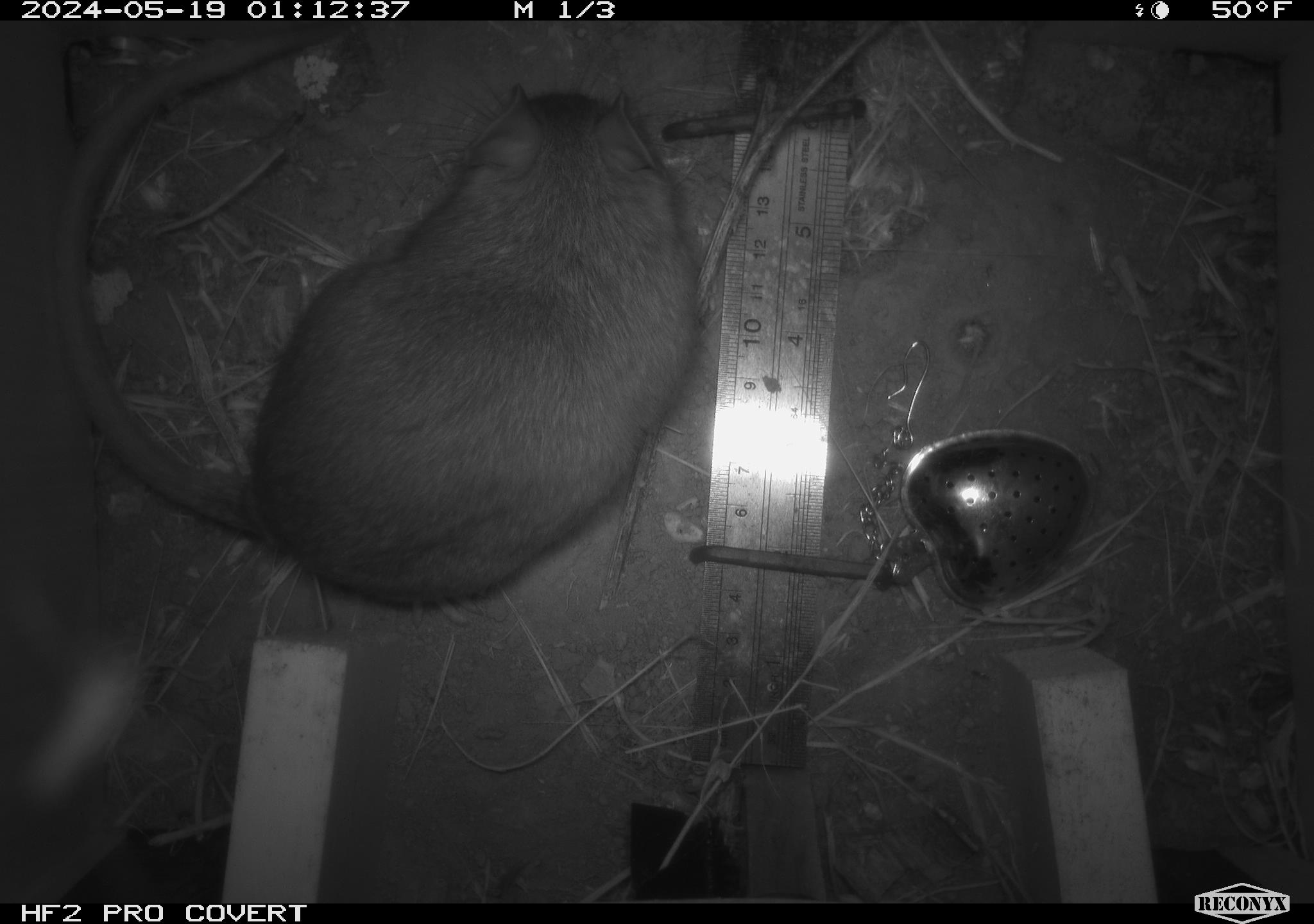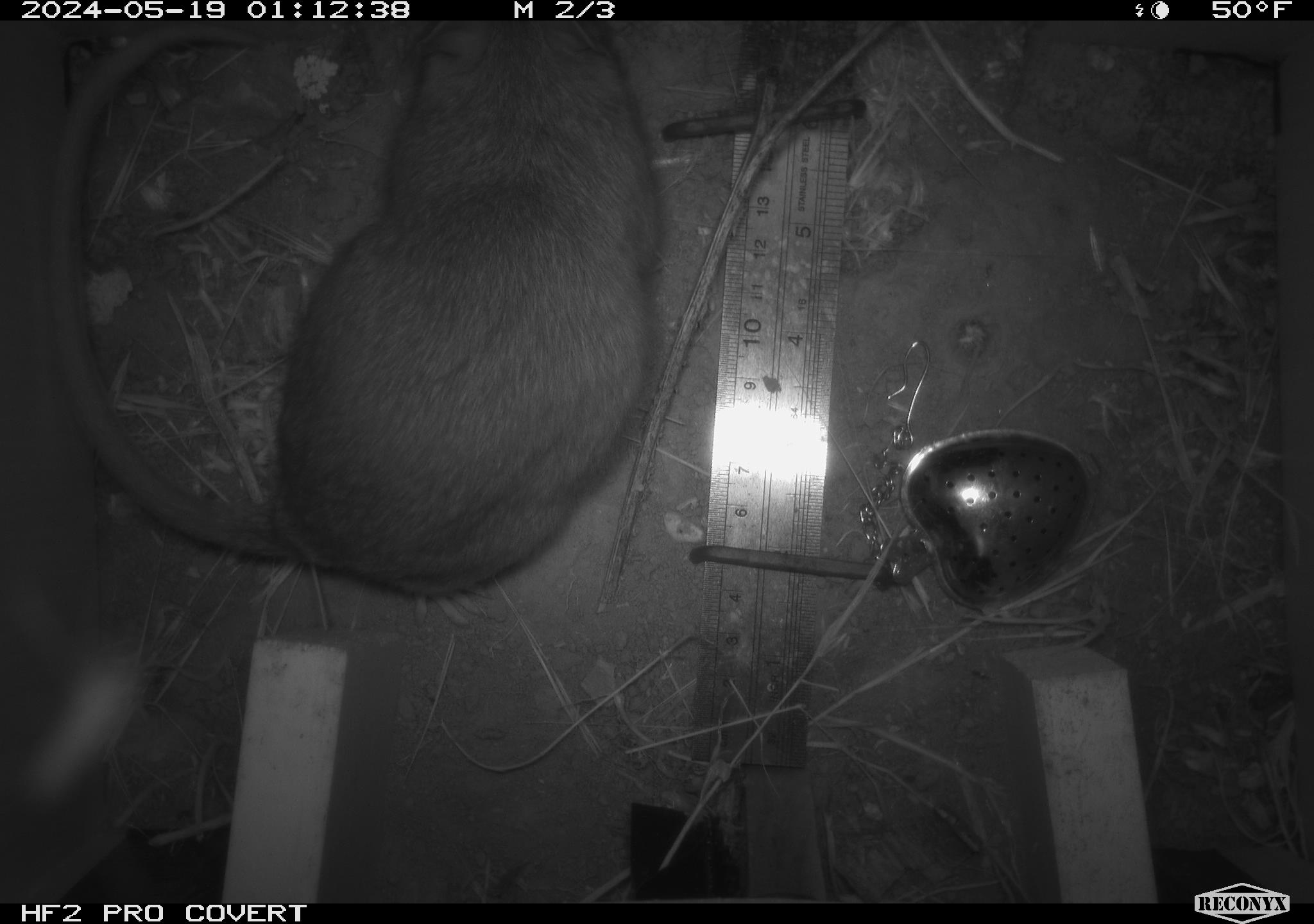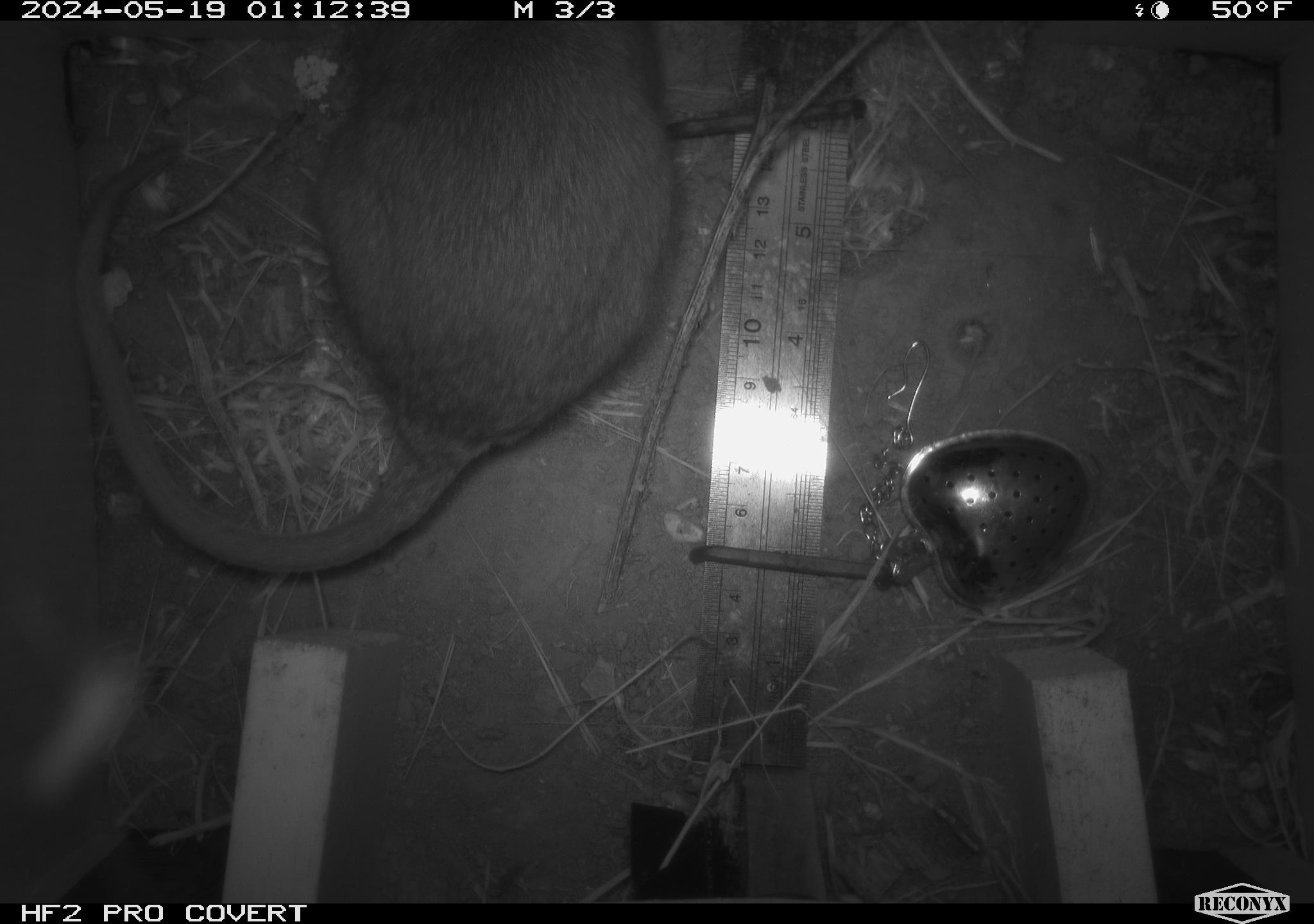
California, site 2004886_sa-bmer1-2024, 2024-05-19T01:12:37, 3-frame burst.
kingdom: Animalia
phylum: Chordata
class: Mammalia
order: Rodentia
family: Muridae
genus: Rattus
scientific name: Rattus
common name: rat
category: rattus species